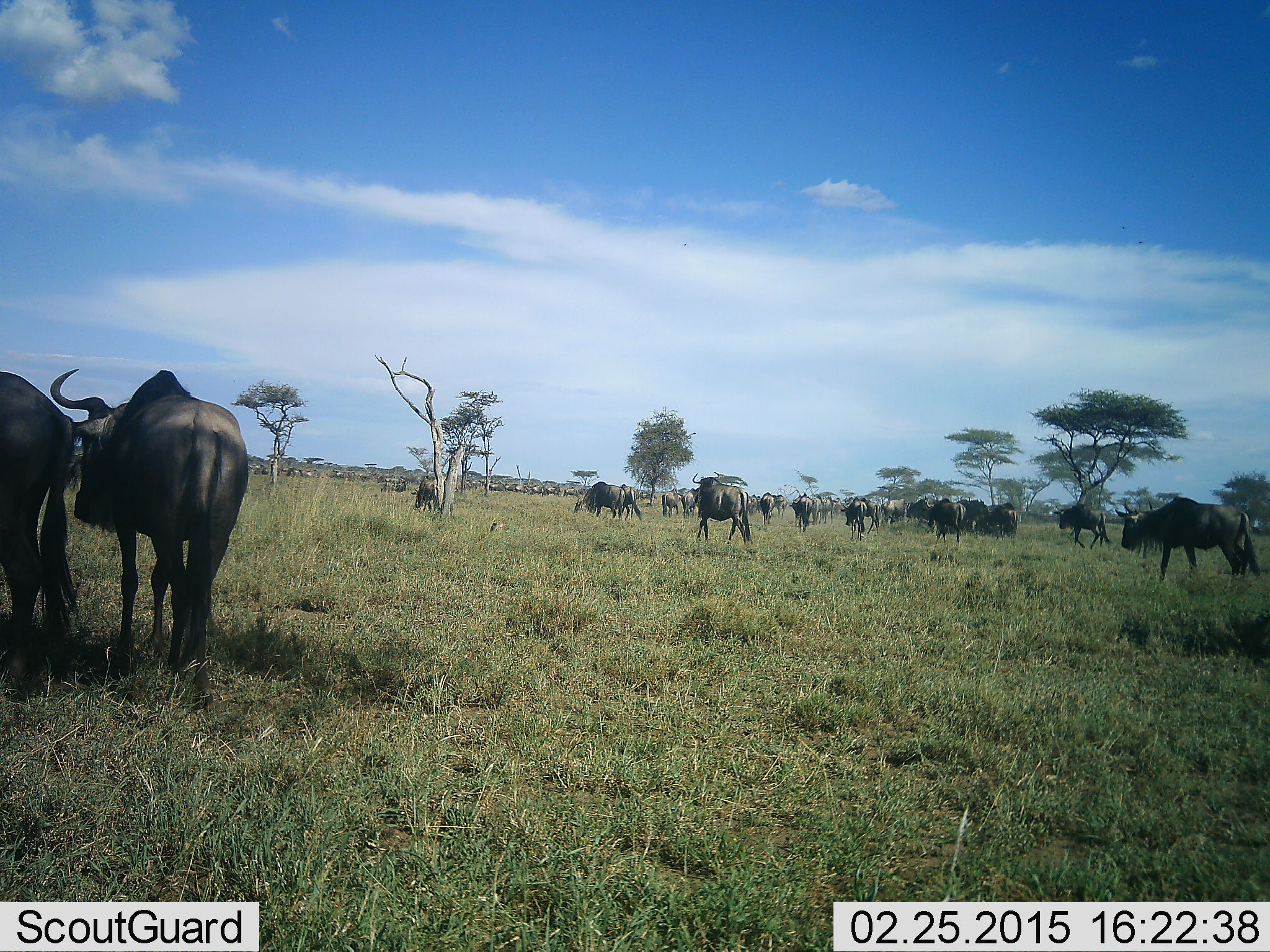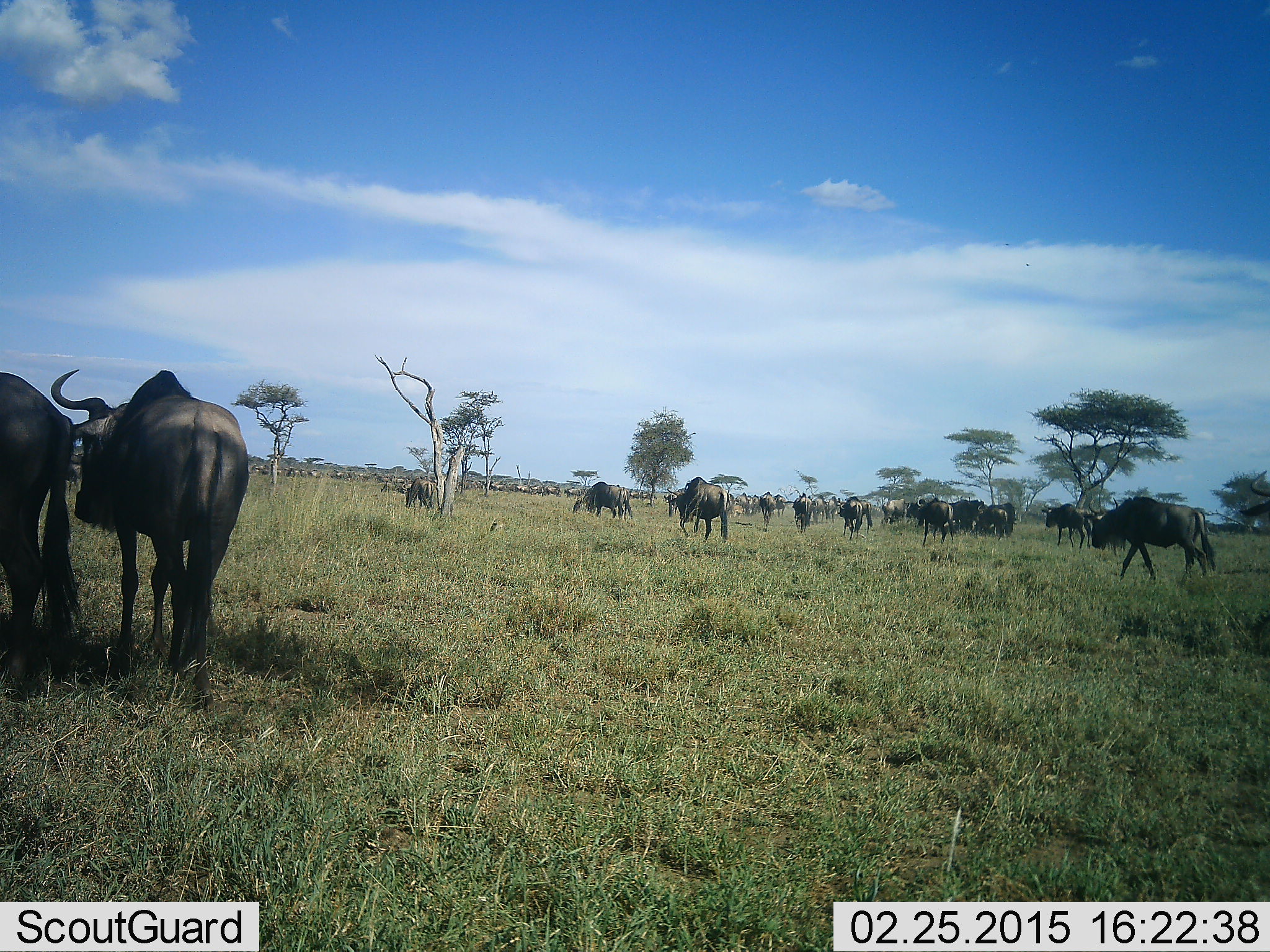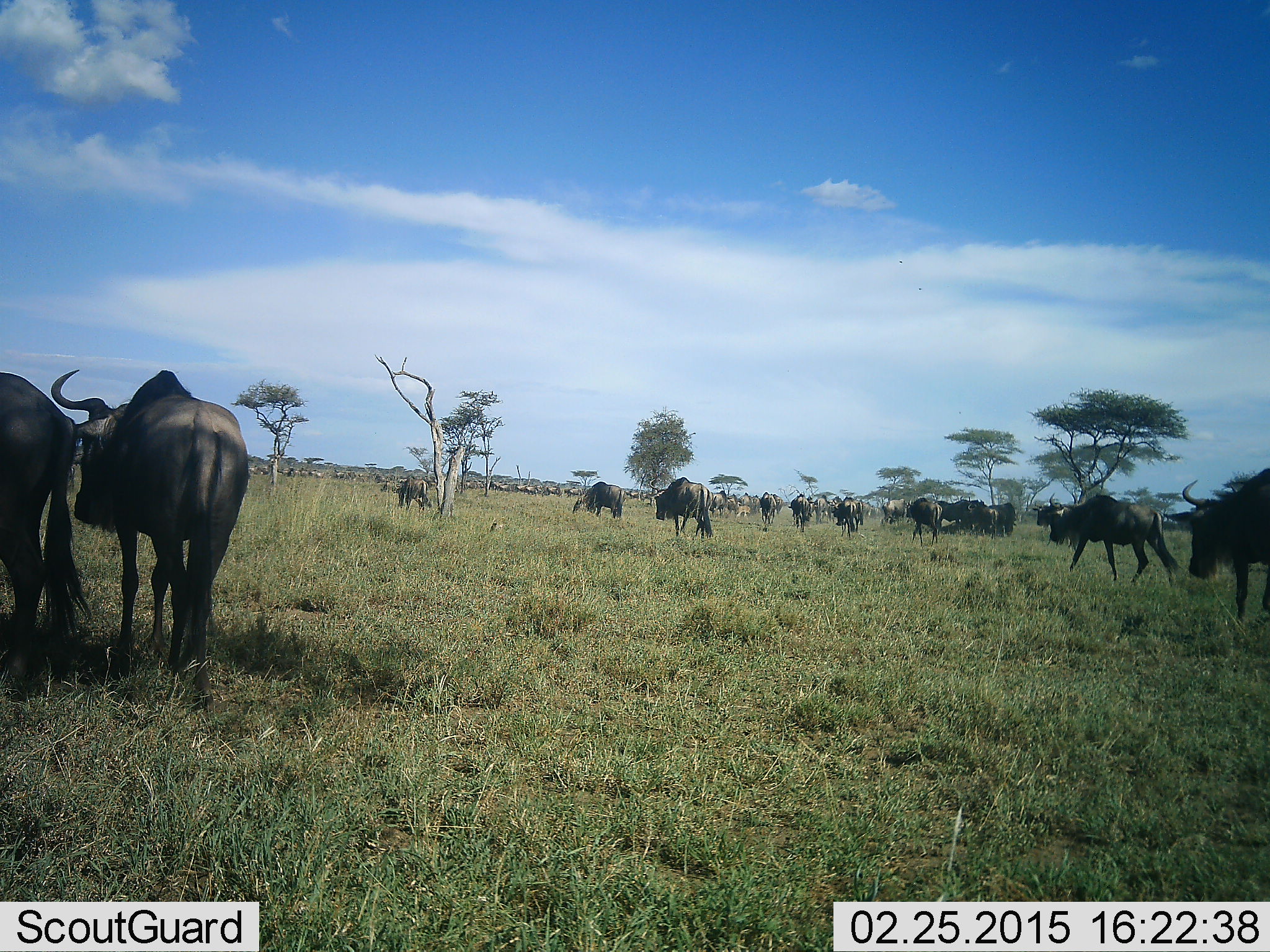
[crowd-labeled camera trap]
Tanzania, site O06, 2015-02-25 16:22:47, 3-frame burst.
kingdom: Animalia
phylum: Chordata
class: Mammalia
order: Artiodactyla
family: Bovidae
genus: Connochaetes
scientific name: Connochaetes taurinus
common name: blue wildebeest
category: wildebeest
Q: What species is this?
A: Wildebeest (blue wildebeest) (Connochaetes taurinus).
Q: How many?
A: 11-50.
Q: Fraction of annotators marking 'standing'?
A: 60%.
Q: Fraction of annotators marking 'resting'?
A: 0%.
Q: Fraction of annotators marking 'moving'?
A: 100%.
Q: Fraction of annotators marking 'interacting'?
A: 0%.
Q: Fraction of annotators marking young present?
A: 0%.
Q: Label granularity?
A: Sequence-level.